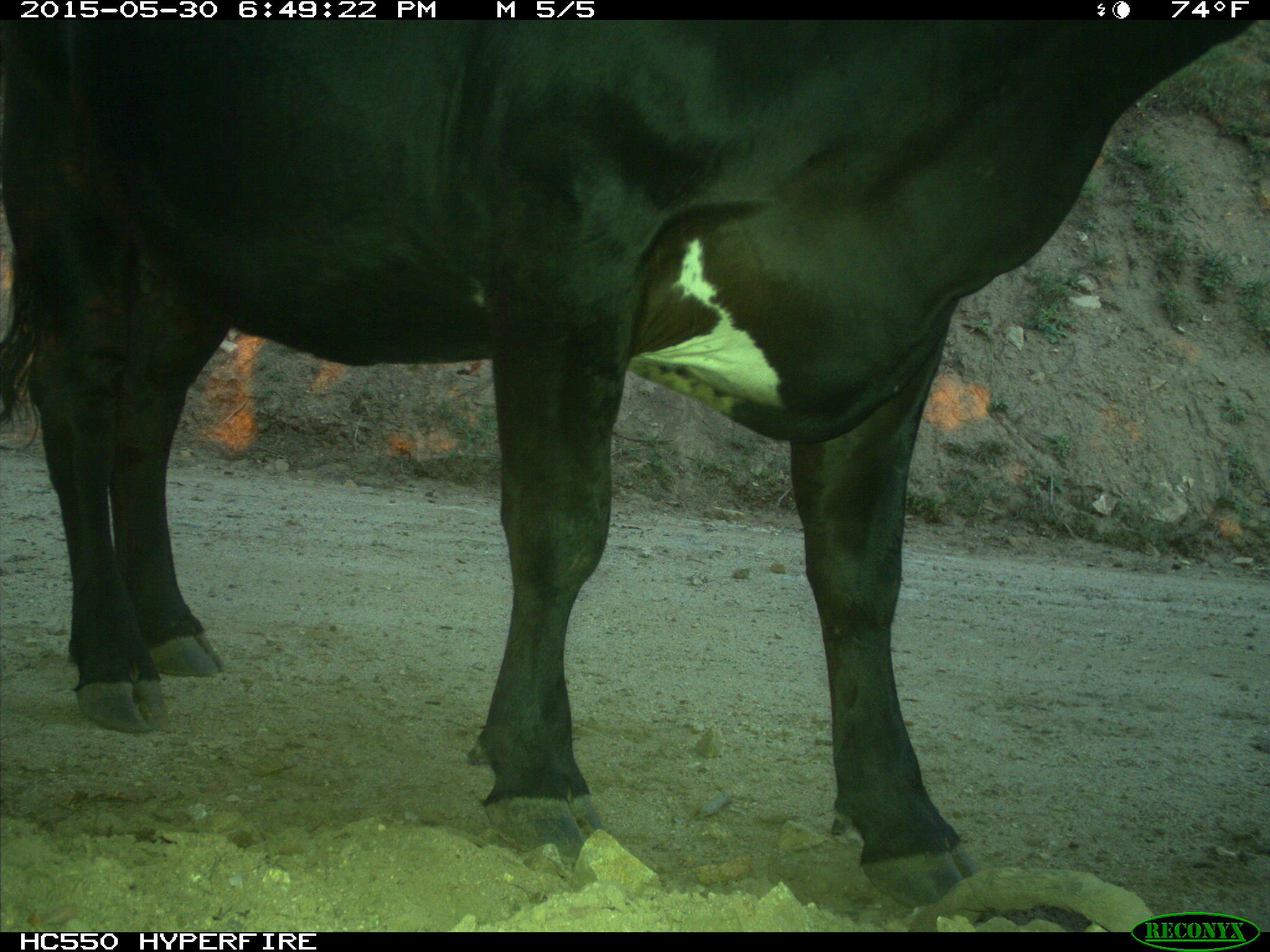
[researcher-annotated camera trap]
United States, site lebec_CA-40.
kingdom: Animalia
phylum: Chordata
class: Mammalia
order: Artiodactyla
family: Bovidae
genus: Bos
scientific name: Bos taurus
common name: domestic cow